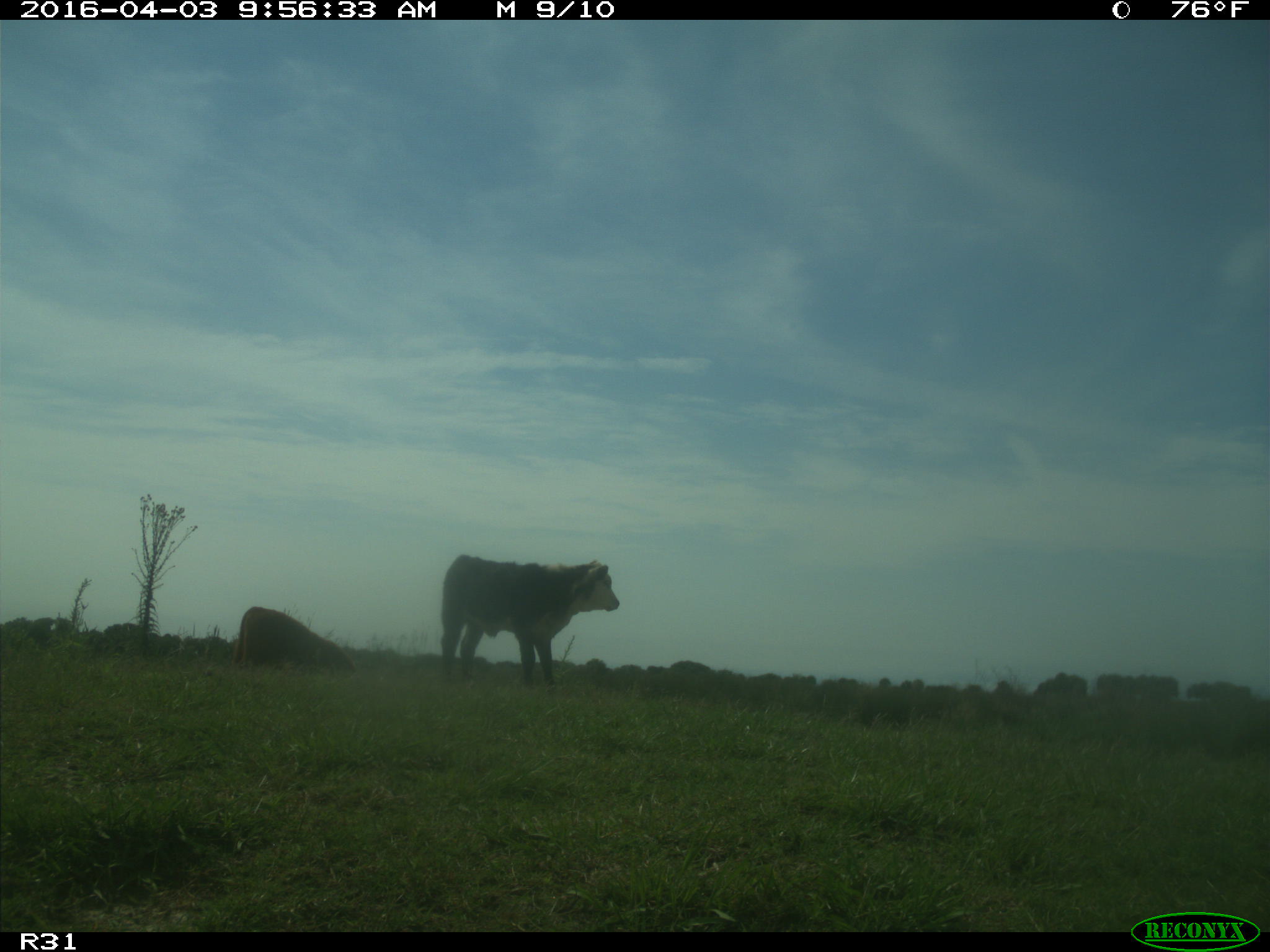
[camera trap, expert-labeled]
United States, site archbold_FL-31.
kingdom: Animalia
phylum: Chordata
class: Mammalia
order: Artiodactyla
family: Bovidae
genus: Bos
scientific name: Bos taurus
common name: domestic cow